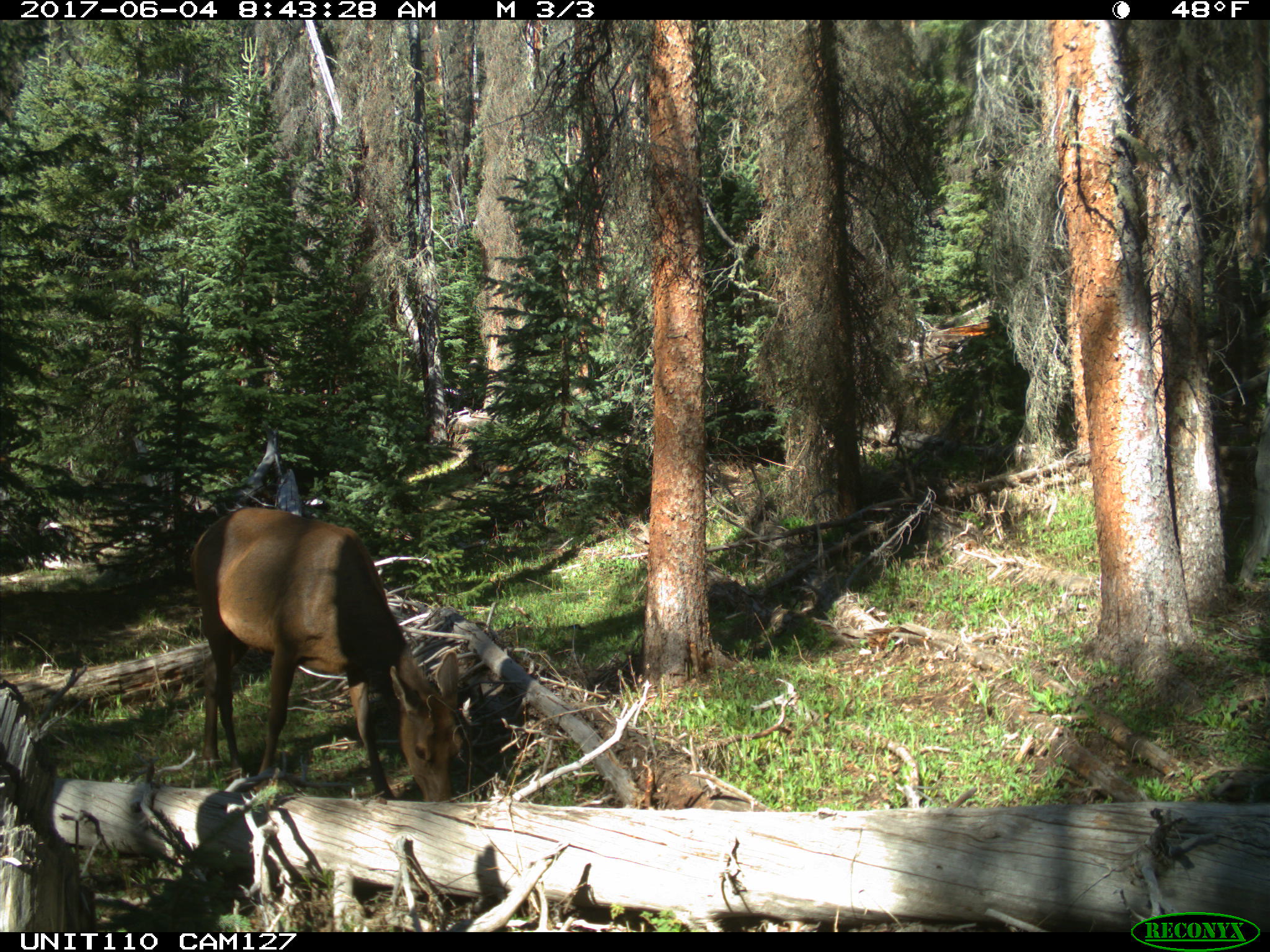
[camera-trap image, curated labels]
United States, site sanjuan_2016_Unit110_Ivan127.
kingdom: Animalia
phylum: Chordata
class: Mammalia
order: Artiodactyla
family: Cervidae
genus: Cervus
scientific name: Cervus elaphus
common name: red deer